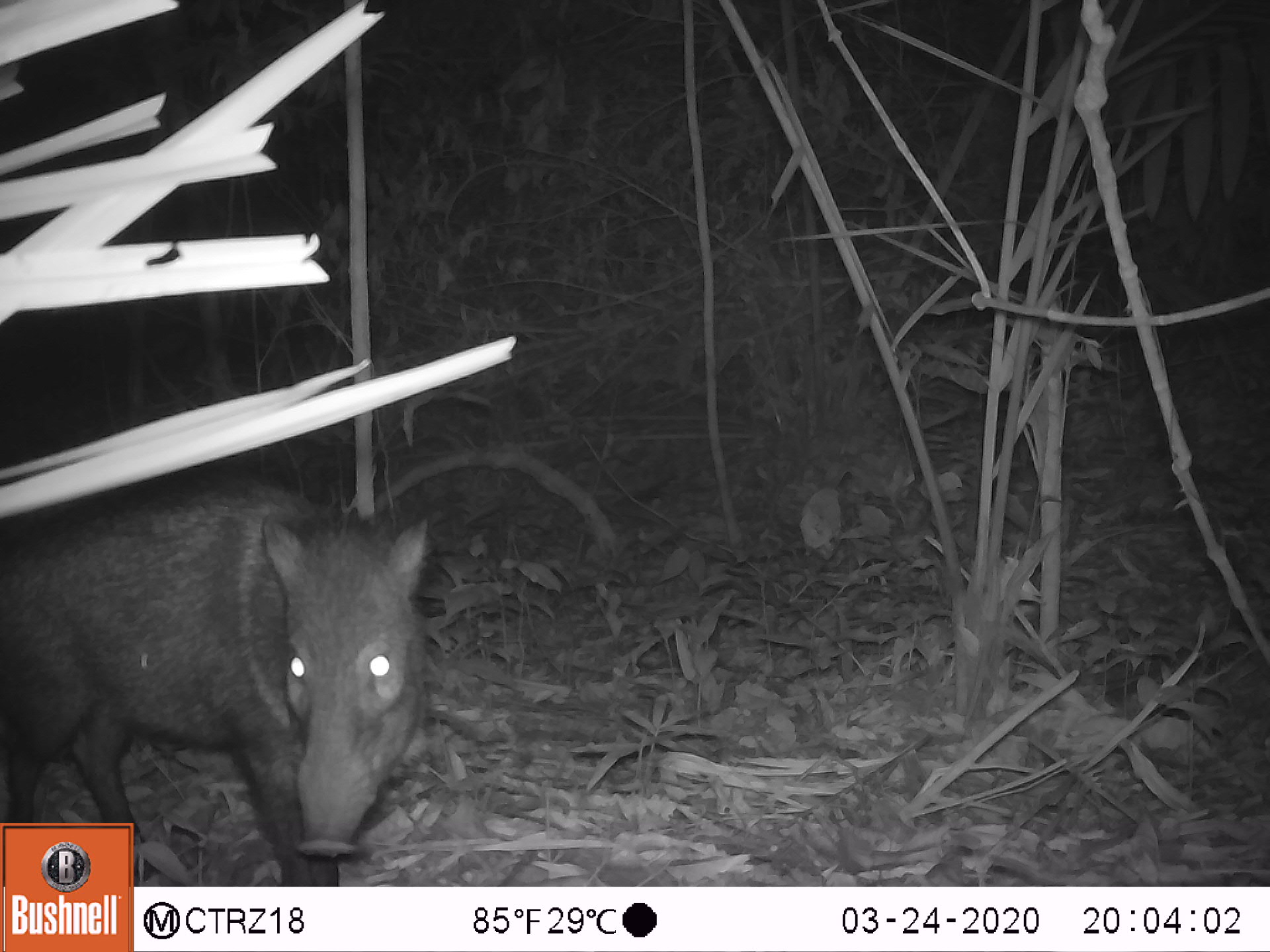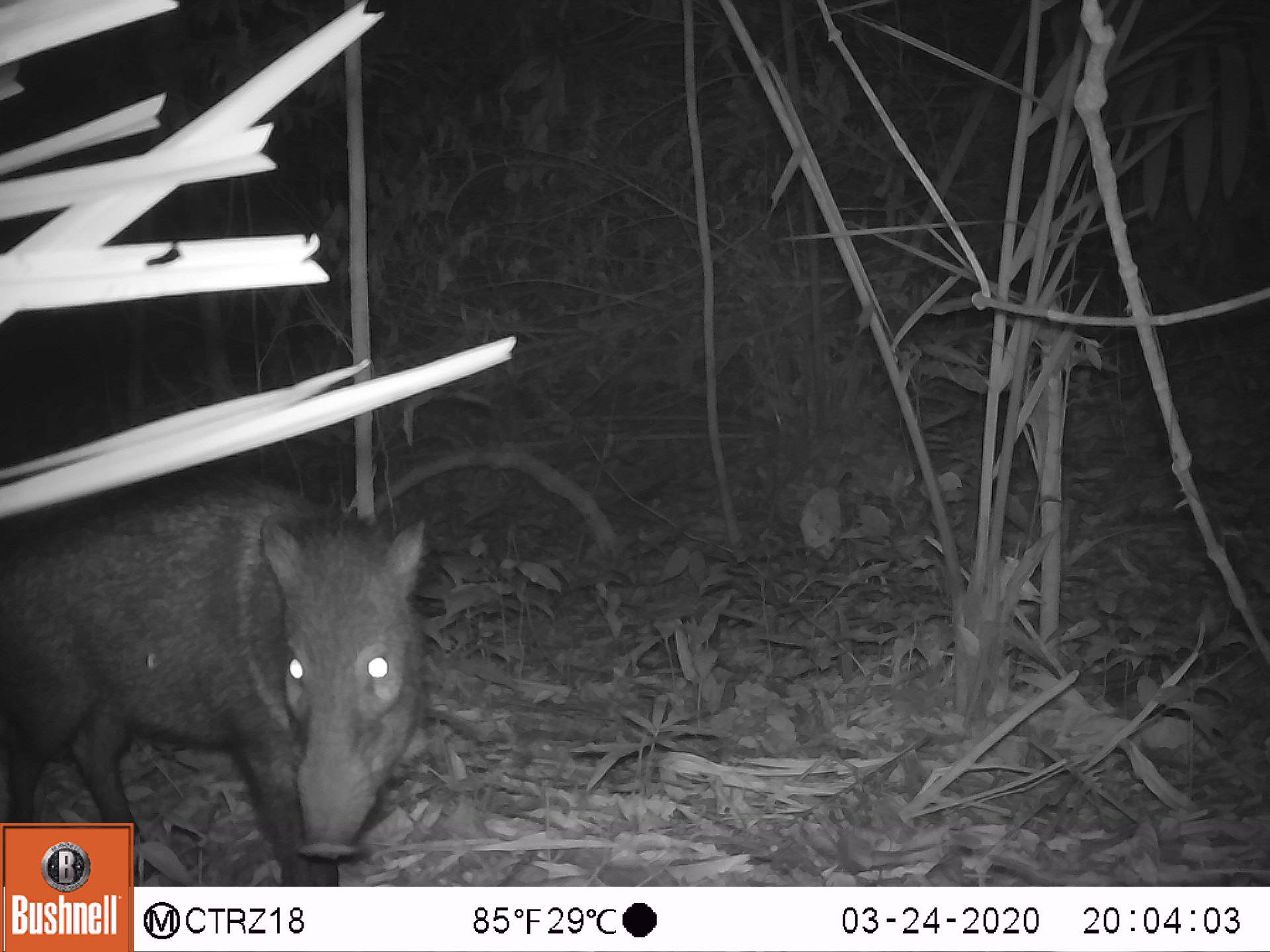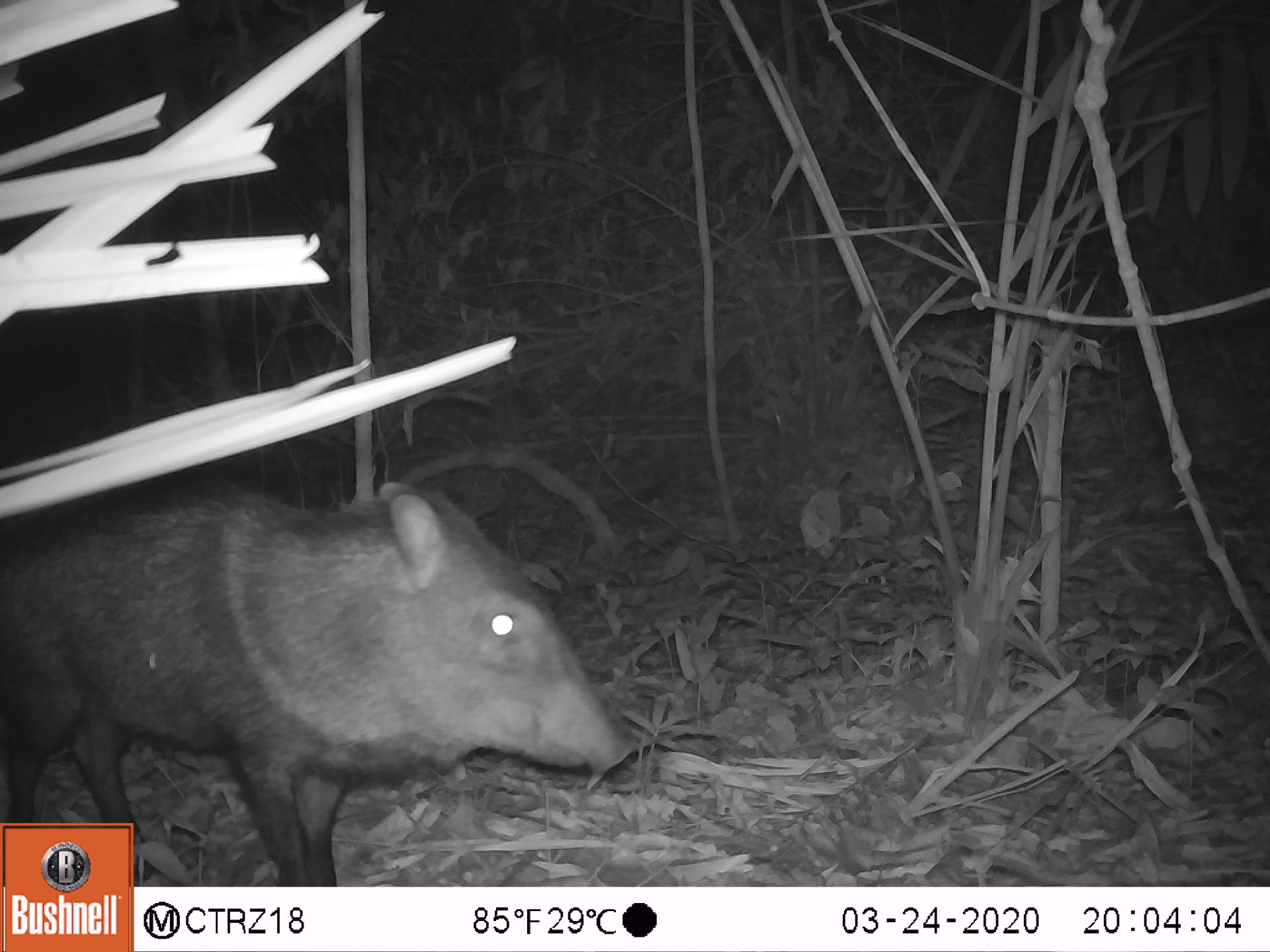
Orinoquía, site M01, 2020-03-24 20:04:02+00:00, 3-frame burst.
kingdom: Animalia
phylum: Chordata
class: Mammalia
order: Artiodactyla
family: Tayassuidae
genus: Pecari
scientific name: Pecari tajacu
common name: collared peccary